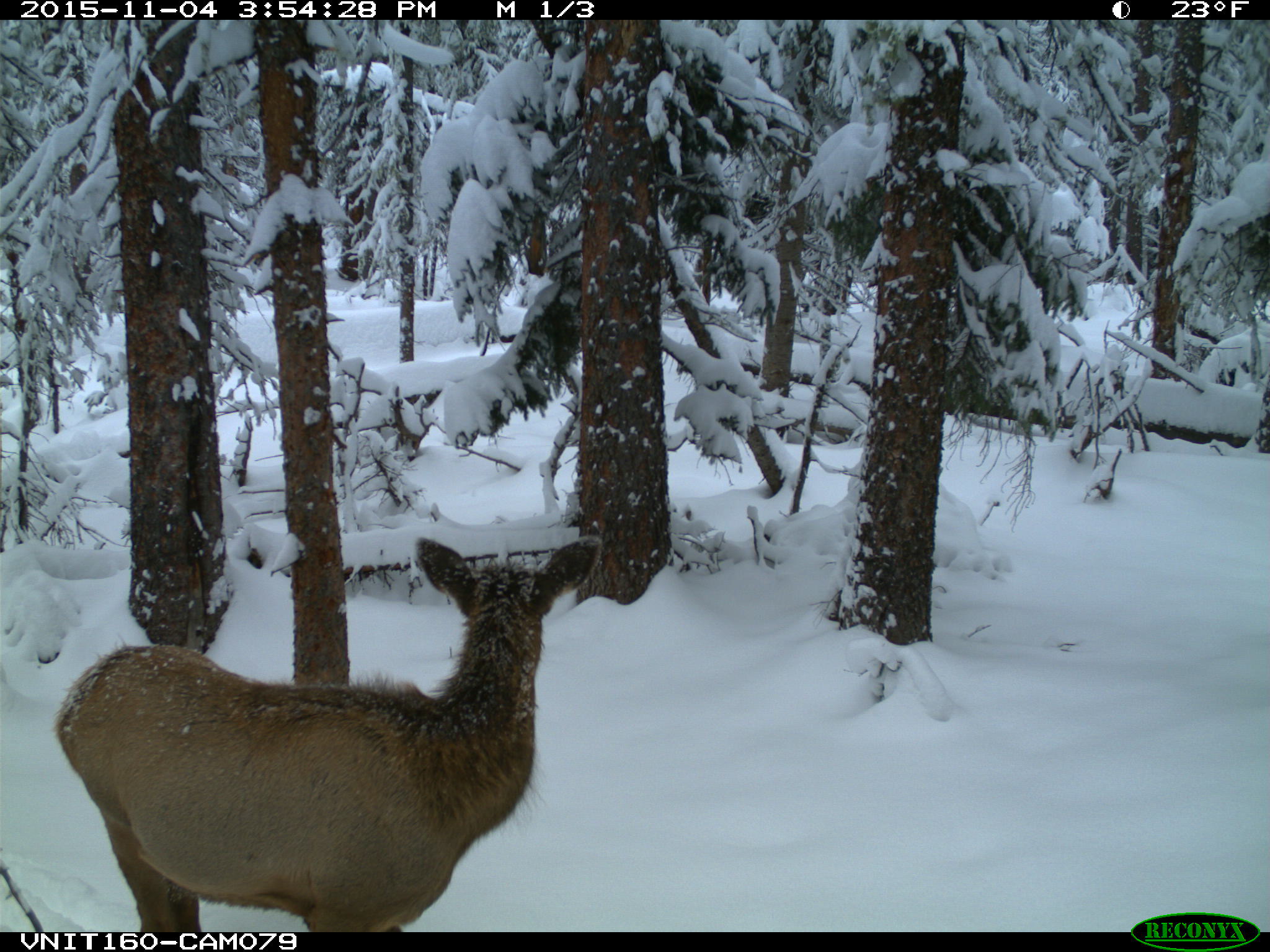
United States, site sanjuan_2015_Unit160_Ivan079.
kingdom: Animalia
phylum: Chordata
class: Mammalia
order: Artiodactyla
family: Cervidae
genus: Cervus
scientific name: Cervus elaphus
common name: red deer